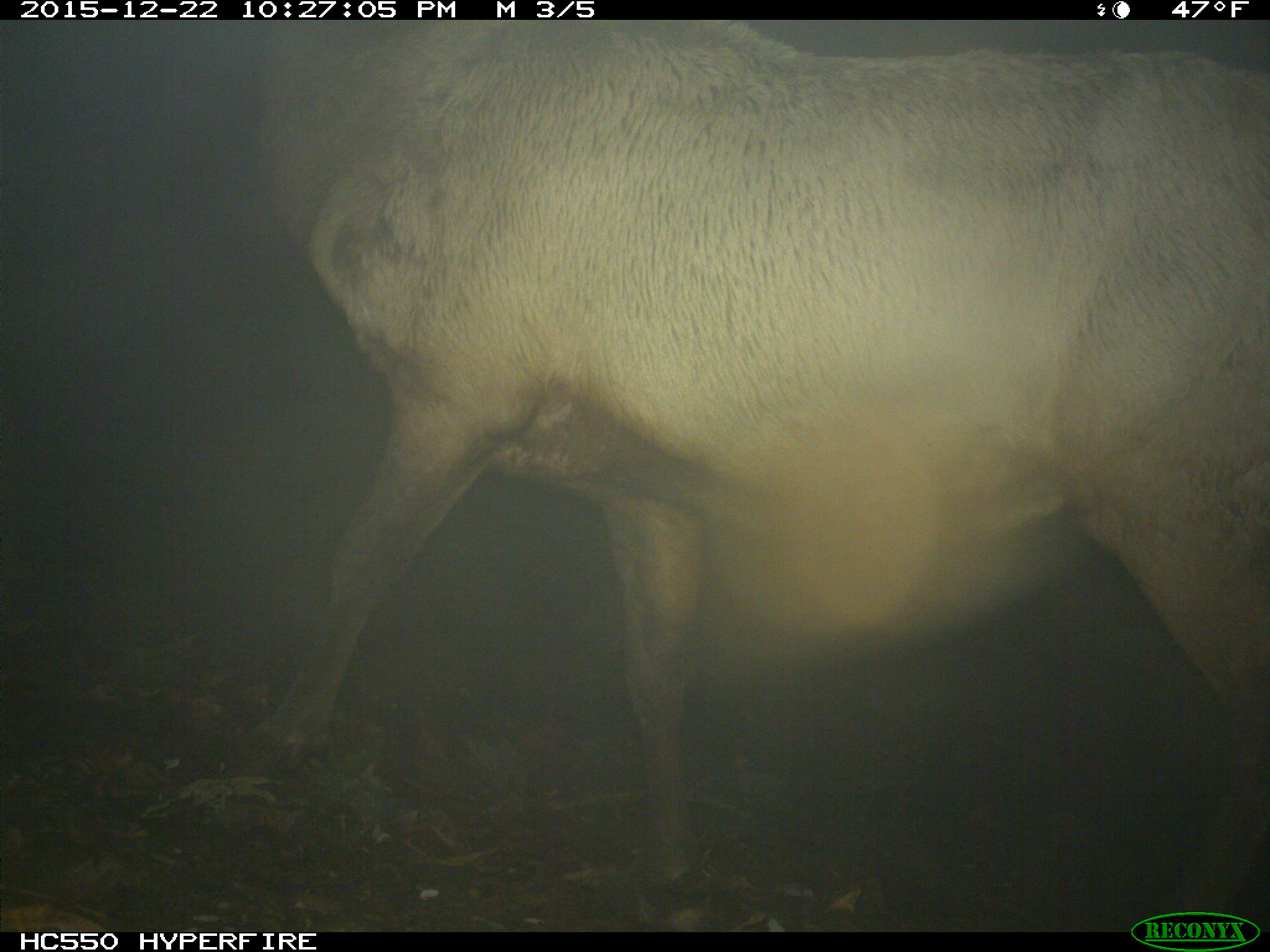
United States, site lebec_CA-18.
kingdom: Animalia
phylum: Chordata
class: Mammalia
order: Artiodactyla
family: Cervidae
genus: Cervus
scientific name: Cervus canadensis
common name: elk